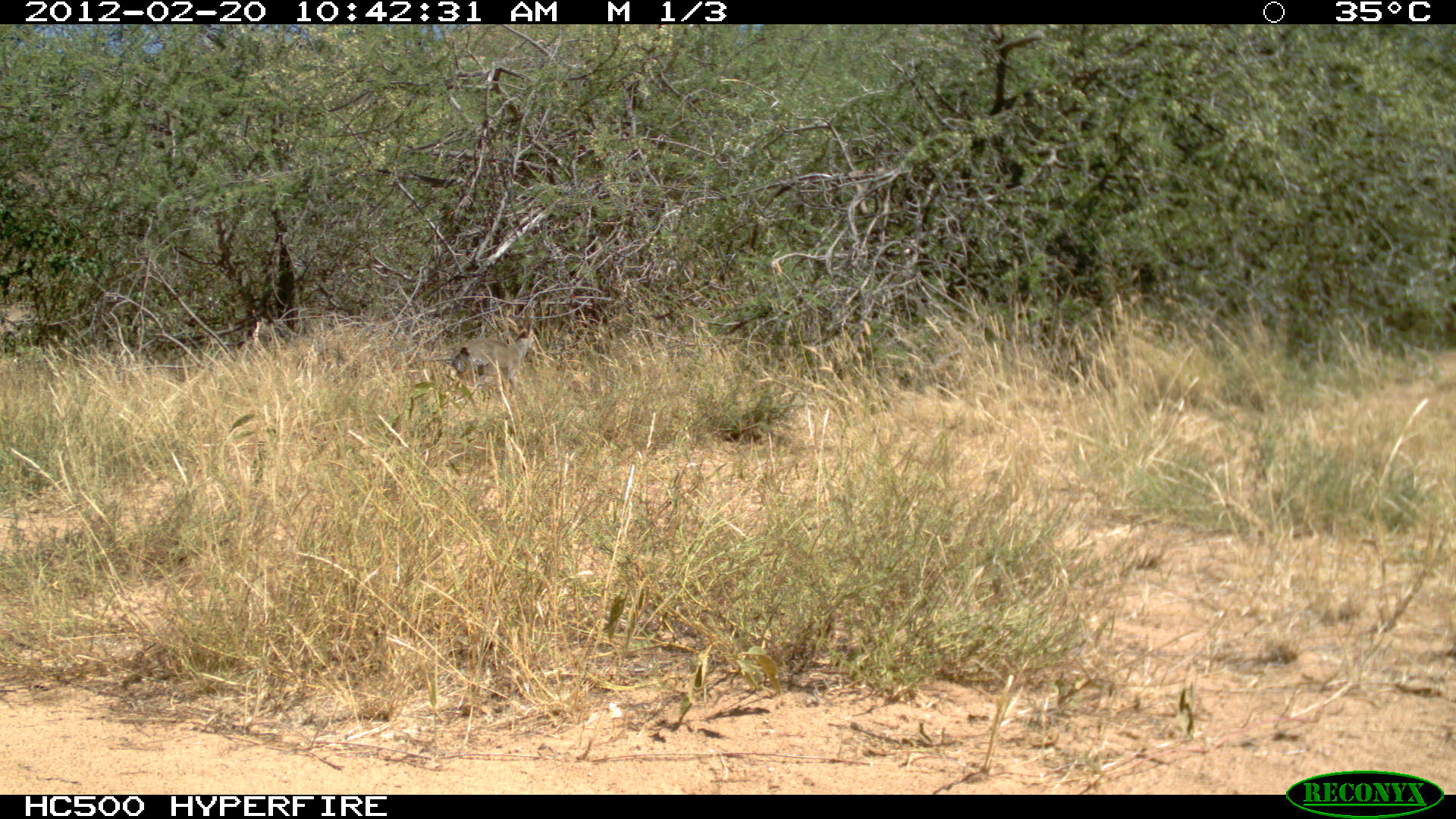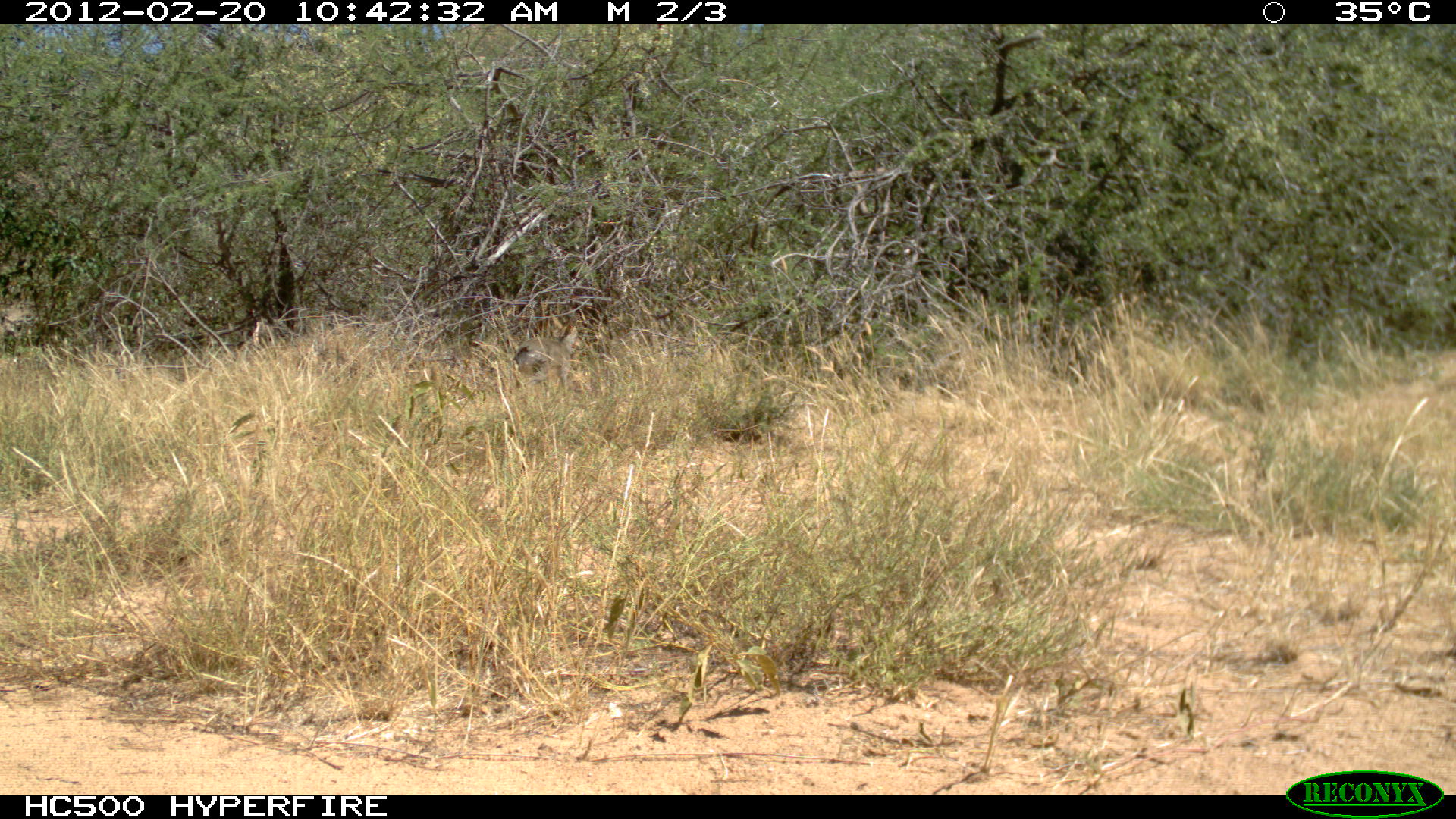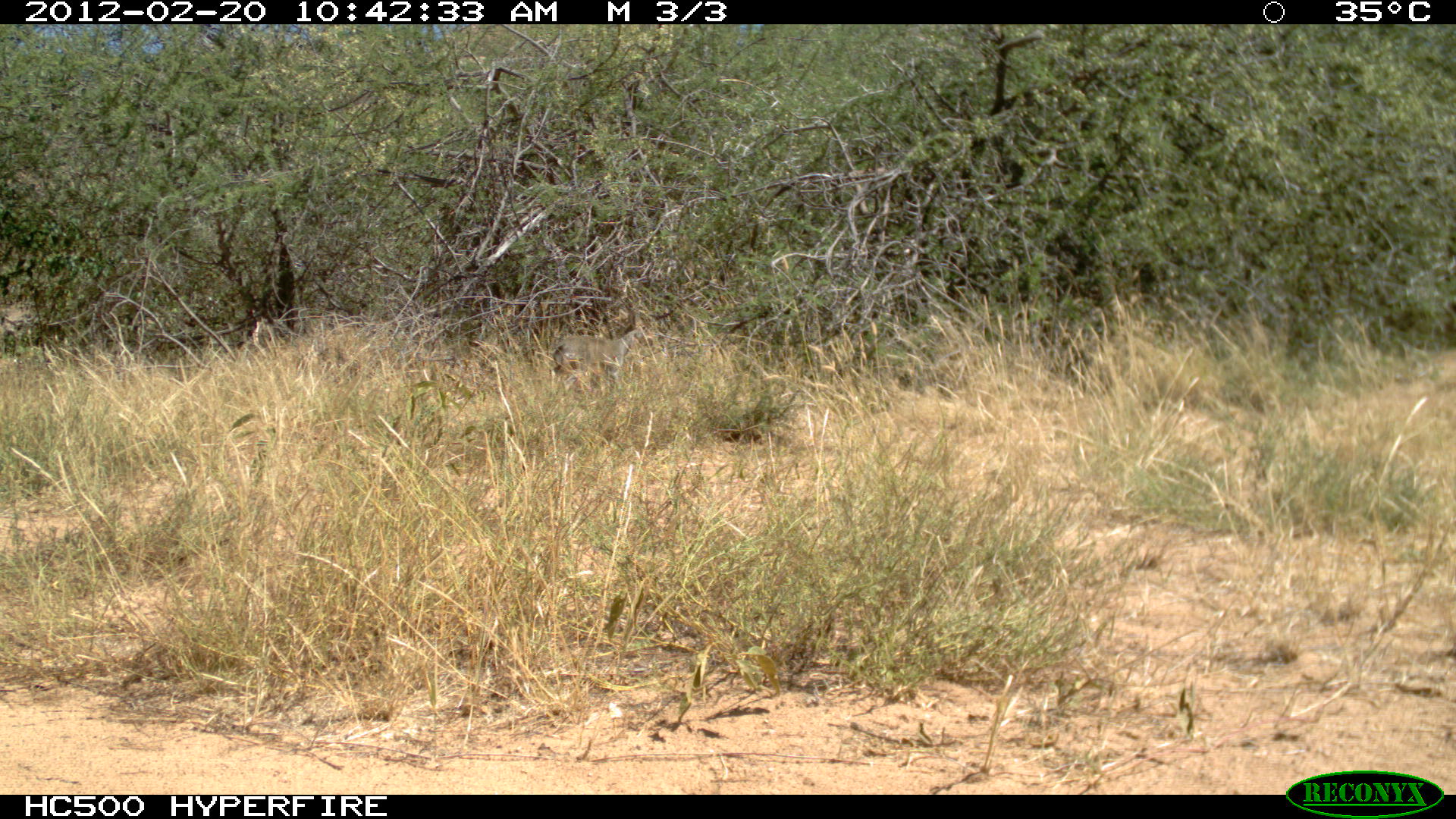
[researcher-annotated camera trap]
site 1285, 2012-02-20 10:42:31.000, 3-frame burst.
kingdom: Animalia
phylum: Chordata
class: Mammalia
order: Artiodactyla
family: Bovidae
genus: Madoqua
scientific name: Madoqua guentheri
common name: günther's dik-dik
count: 1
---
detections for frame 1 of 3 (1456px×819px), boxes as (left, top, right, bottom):
madoqua guentheri: (449, 320, 535, 391)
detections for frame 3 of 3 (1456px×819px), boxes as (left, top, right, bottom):
madoqua guentheri: (550, 324, 653, 387)